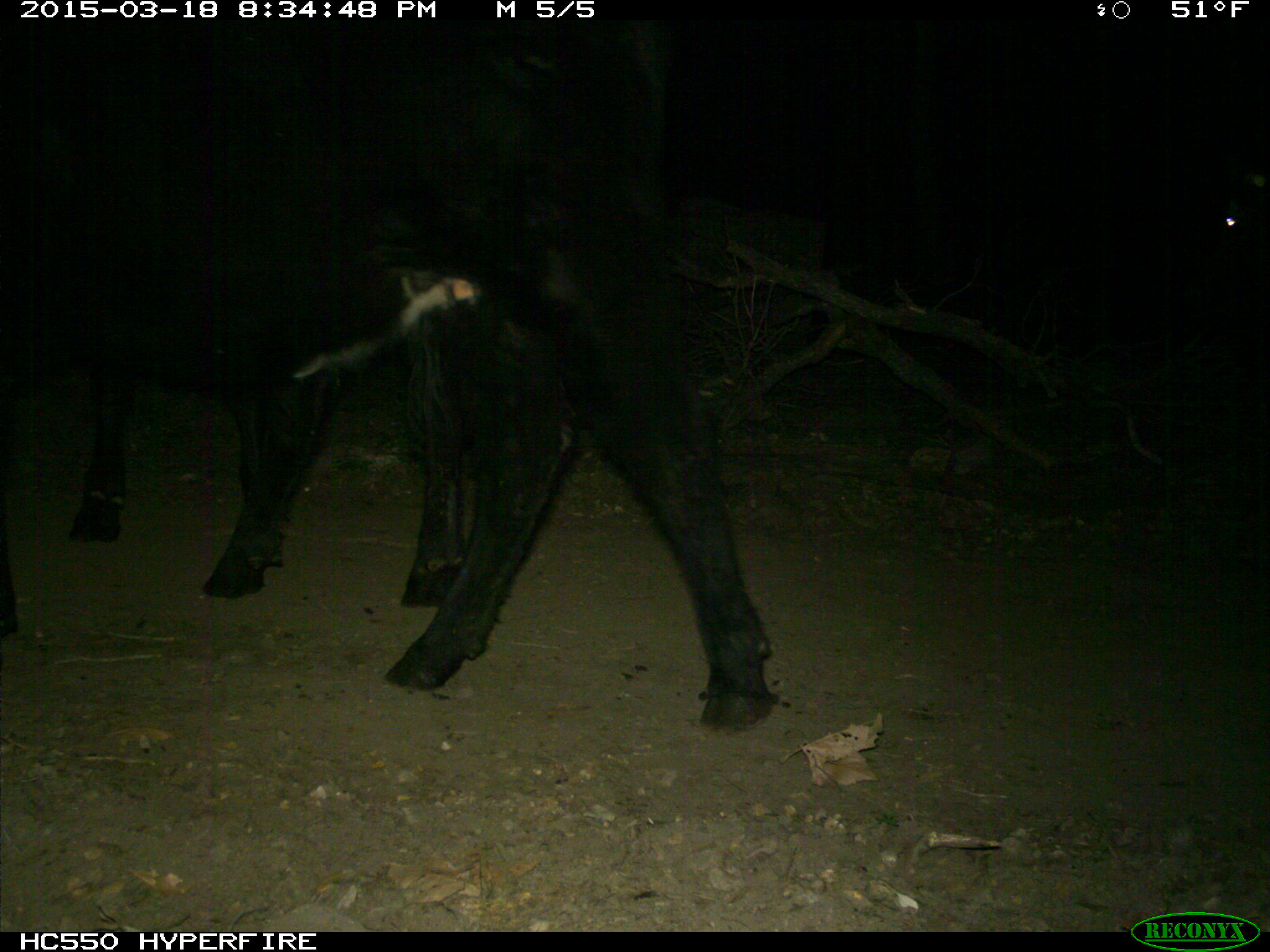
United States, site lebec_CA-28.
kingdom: Animalia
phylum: Chordata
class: Mammalia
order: Artiodactyla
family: Bovidae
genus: Bos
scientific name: Bos taurus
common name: domestic cow